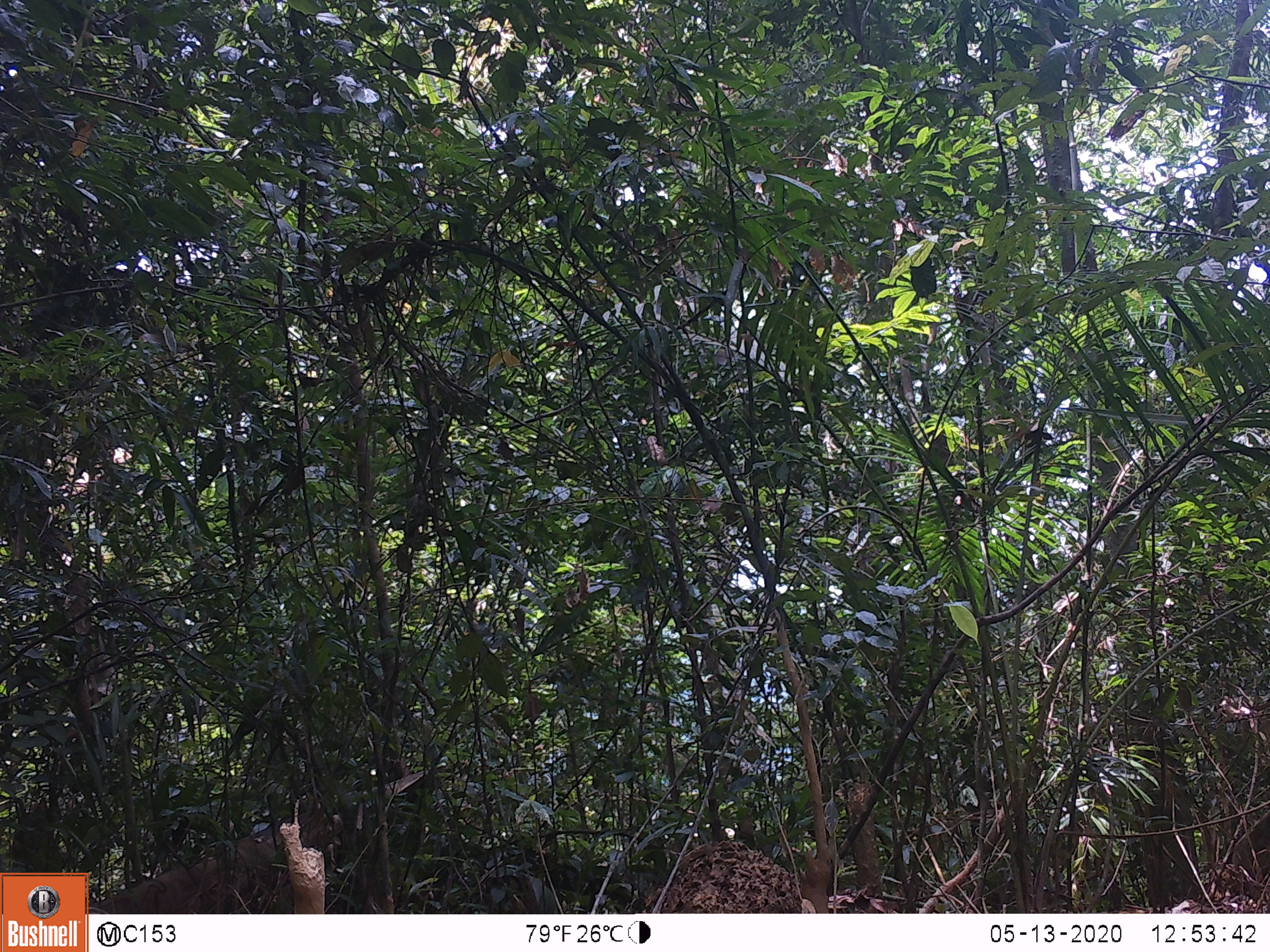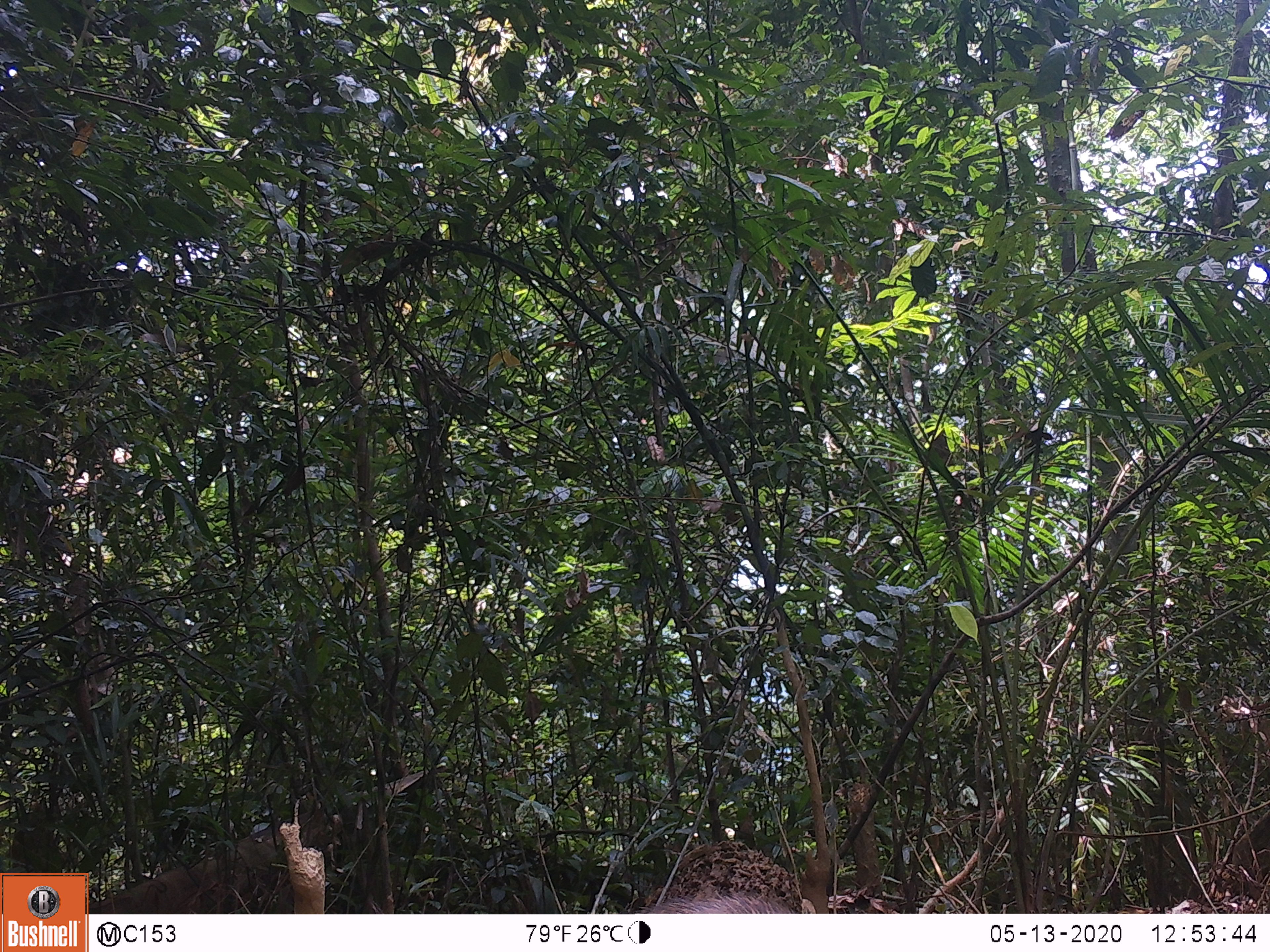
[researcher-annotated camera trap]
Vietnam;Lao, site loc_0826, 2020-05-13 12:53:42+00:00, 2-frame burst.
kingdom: Animalia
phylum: Chordata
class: Mammalia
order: Artiodactyla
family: Suidae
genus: Sus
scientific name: Sus scrofa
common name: eurasian wild pig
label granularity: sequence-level